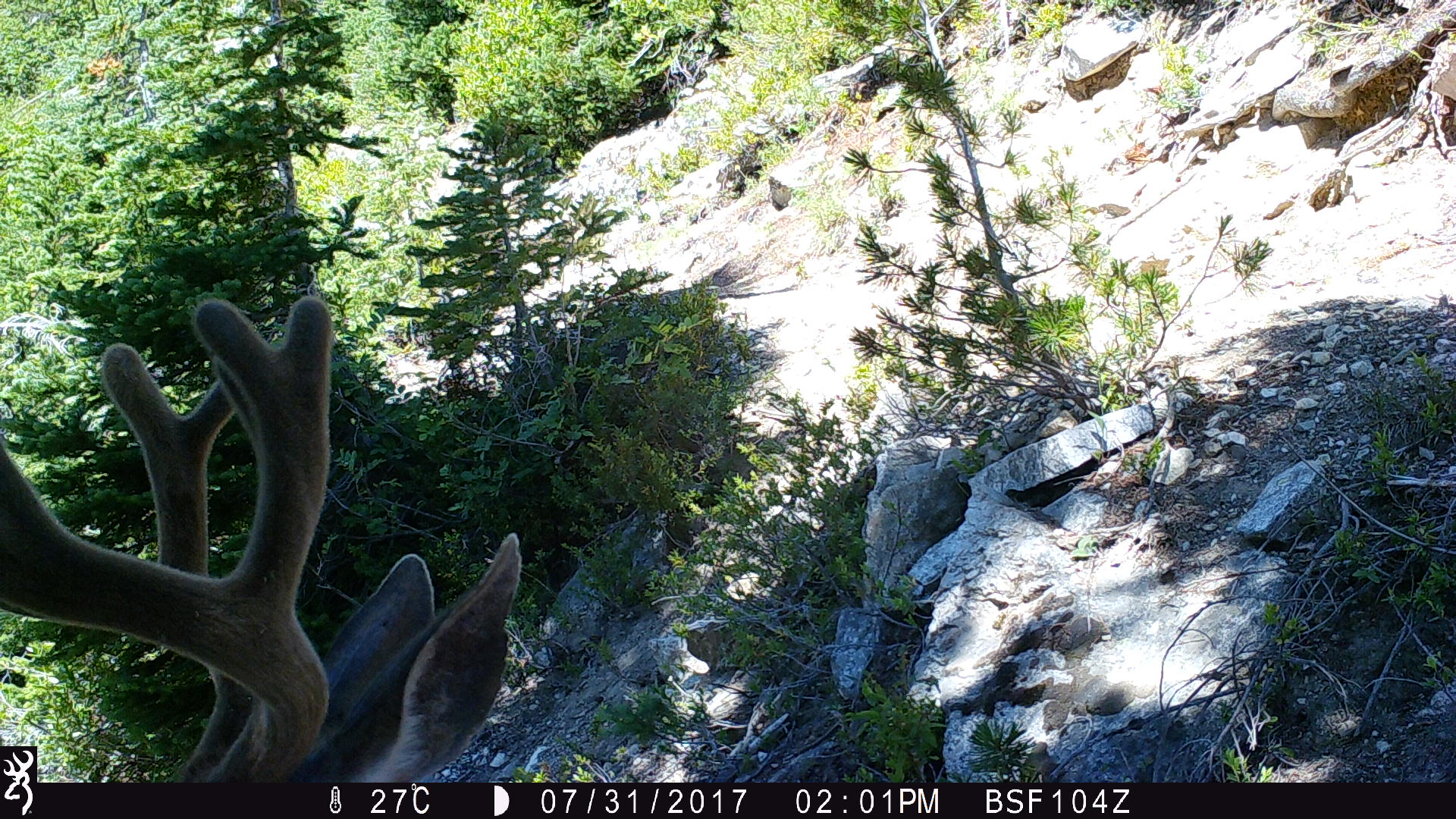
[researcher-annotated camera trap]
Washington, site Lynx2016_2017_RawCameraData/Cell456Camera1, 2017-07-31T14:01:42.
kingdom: Animalia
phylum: Chordata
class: Mammalia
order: Artiodactyla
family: Cervidae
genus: Odocoileus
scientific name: Odocoileus hemionus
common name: mule deer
Odocoileus hemionus (mule deer). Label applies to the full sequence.